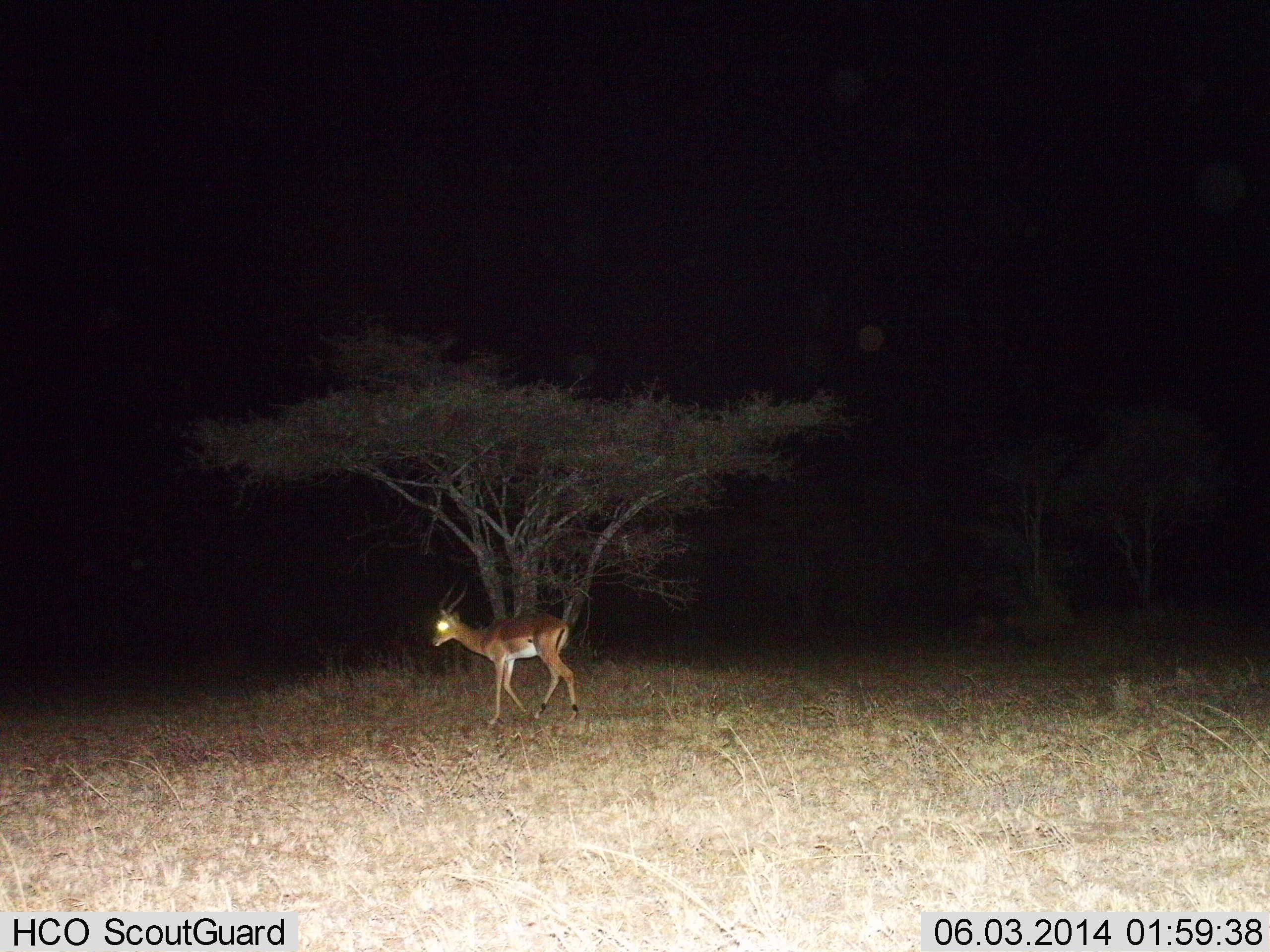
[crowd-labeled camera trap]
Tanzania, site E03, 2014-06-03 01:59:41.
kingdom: Animalia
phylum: Chordata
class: Mammalia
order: Artiodactyla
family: Bovidae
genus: Aepyceros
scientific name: Aepyceros melampus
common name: impala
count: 1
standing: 10%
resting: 0%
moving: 90%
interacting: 0%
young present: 0%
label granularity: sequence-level